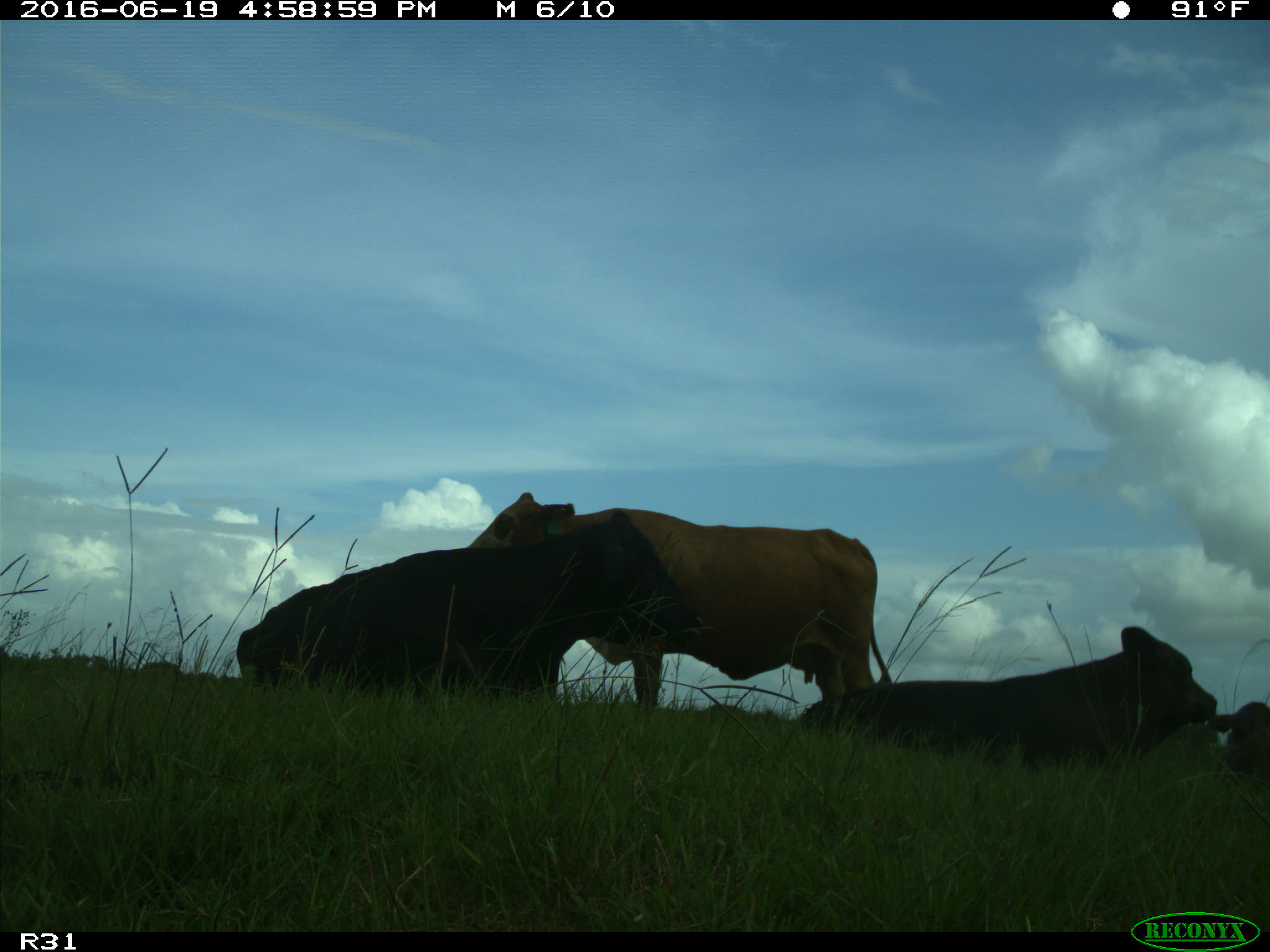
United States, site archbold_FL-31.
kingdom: Animalia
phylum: Chordata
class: Mammalia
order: Artiodactyla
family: Bovidae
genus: Bos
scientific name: Bos taurus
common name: domestic cow